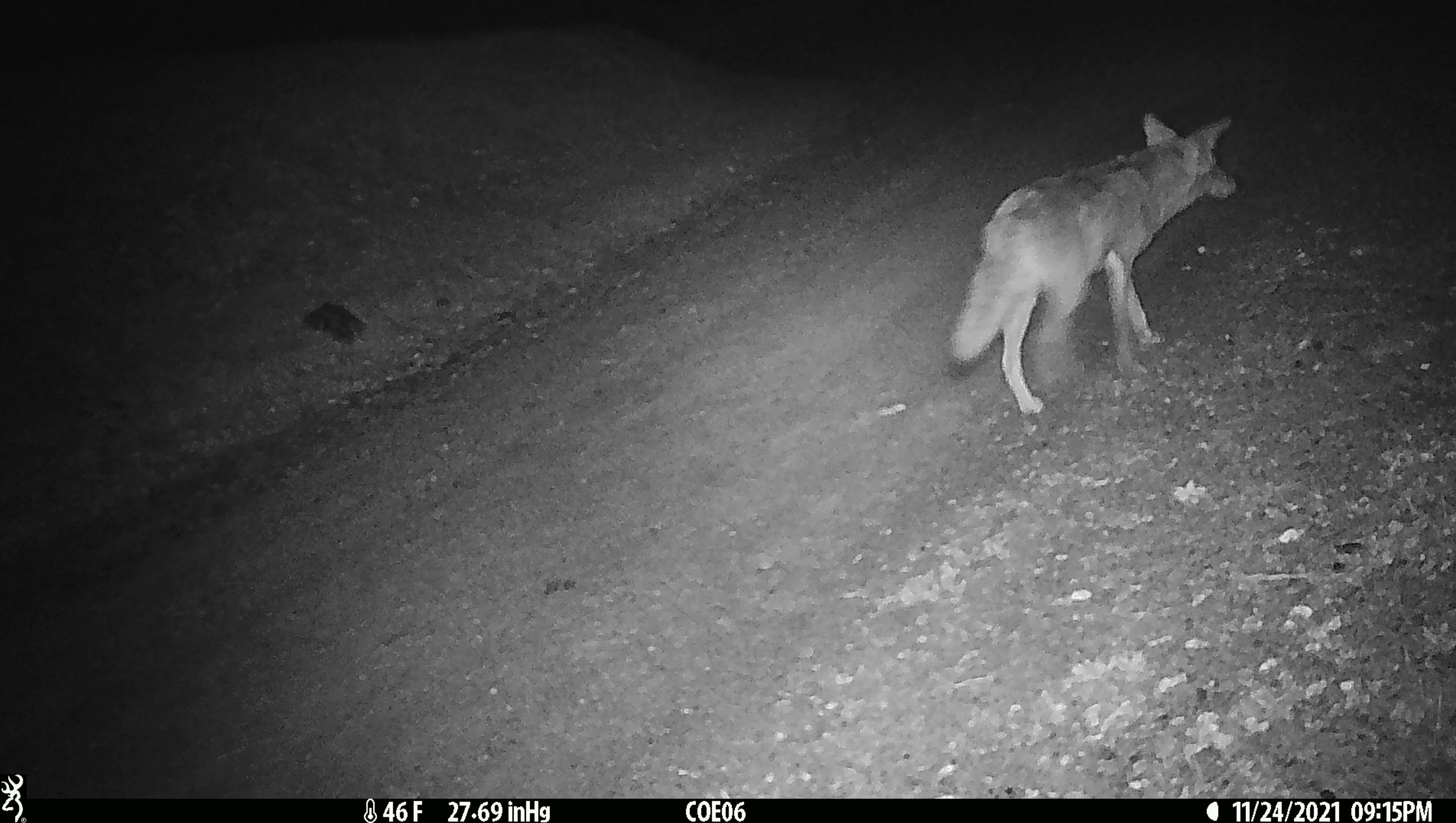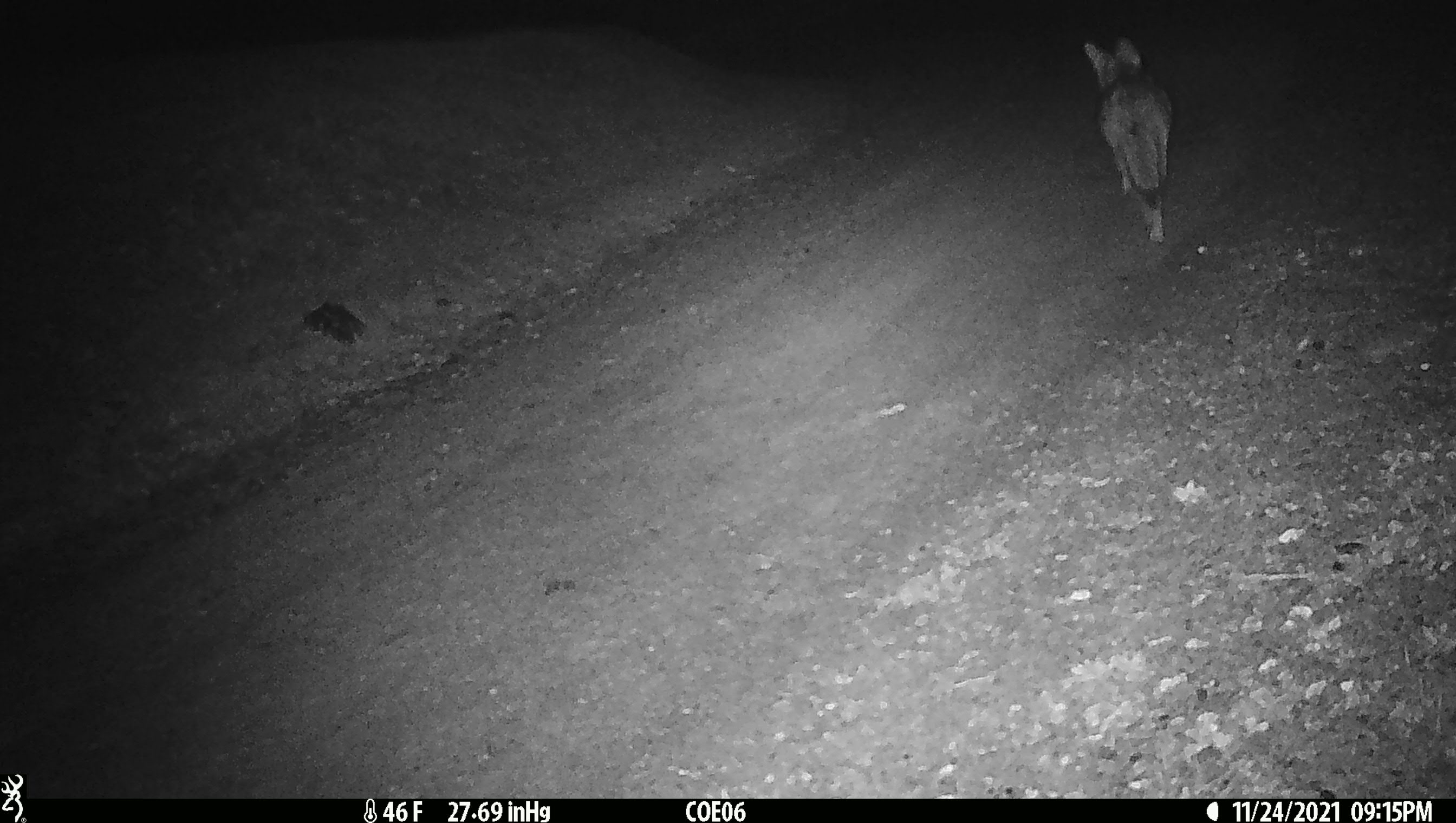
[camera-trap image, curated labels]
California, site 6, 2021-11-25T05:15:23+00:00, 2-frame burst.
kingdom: Animalia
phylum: Chordata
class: Mammalia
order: Carnivora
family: Canidae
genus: Canis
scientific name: Canis latrans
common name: coyote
Coyote (Canis latrans).